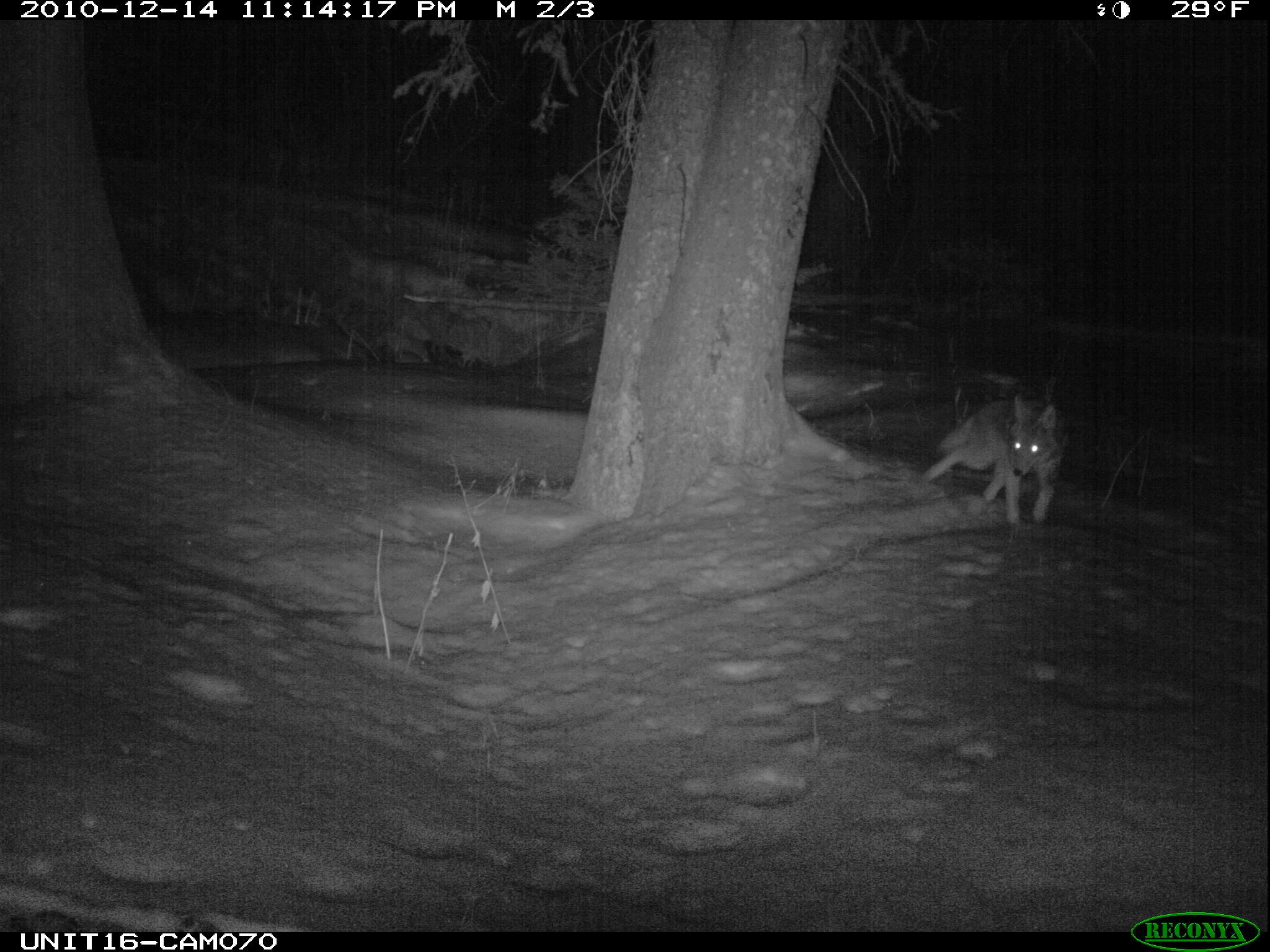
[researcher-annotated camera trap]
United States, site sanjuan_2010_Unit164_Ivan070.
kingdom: Animalia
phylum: Chordata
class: Mammalia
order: Carnivora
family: Canidae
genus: Canis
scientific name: Canis latrans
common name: coyote